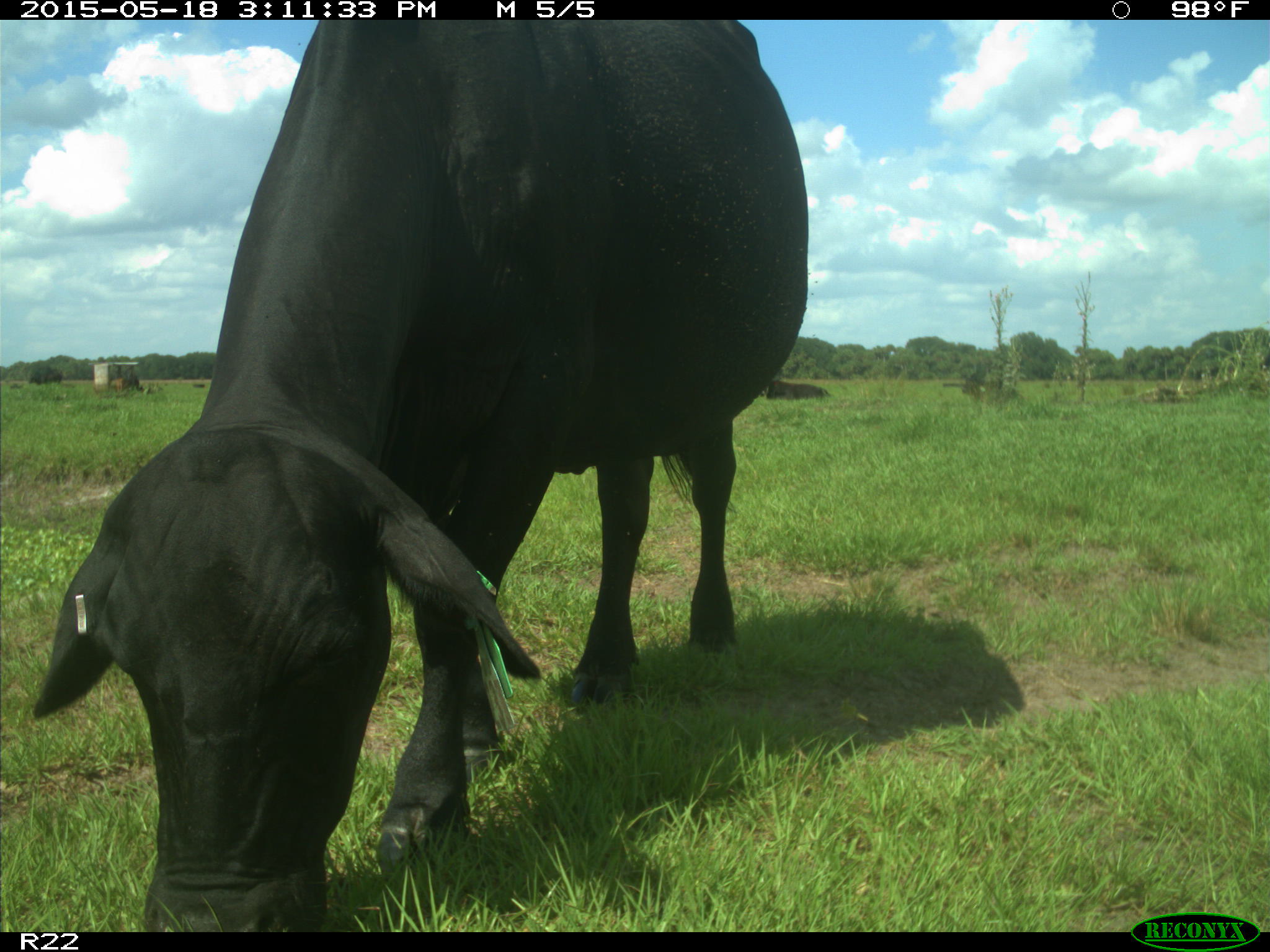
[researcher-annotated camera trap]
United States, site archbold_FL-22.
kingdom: Animalia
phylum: Chordata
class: Mammalia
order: Artiodactyla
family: Bovidae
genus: Bos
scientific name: Bos taurus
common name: domestic cow